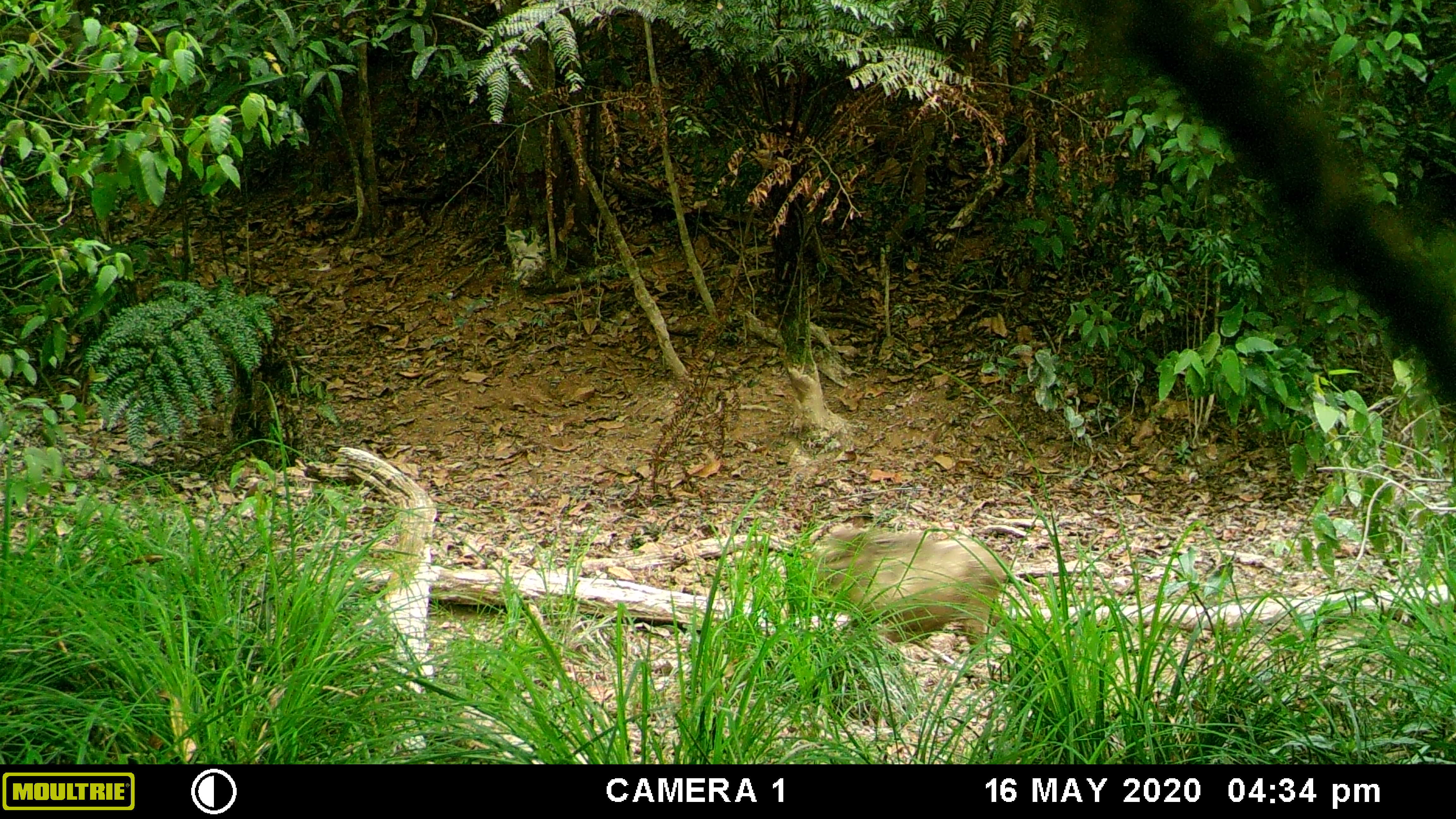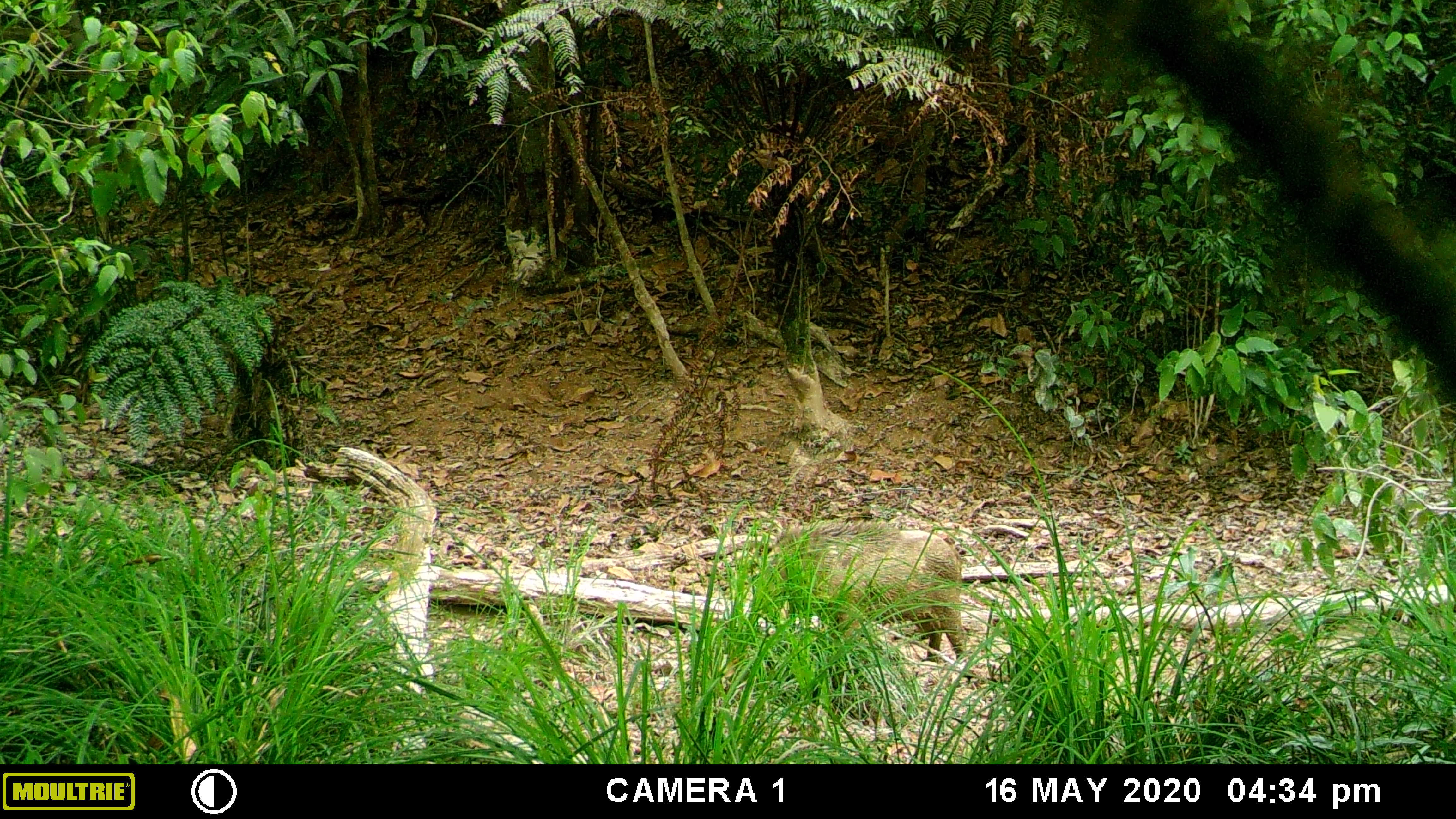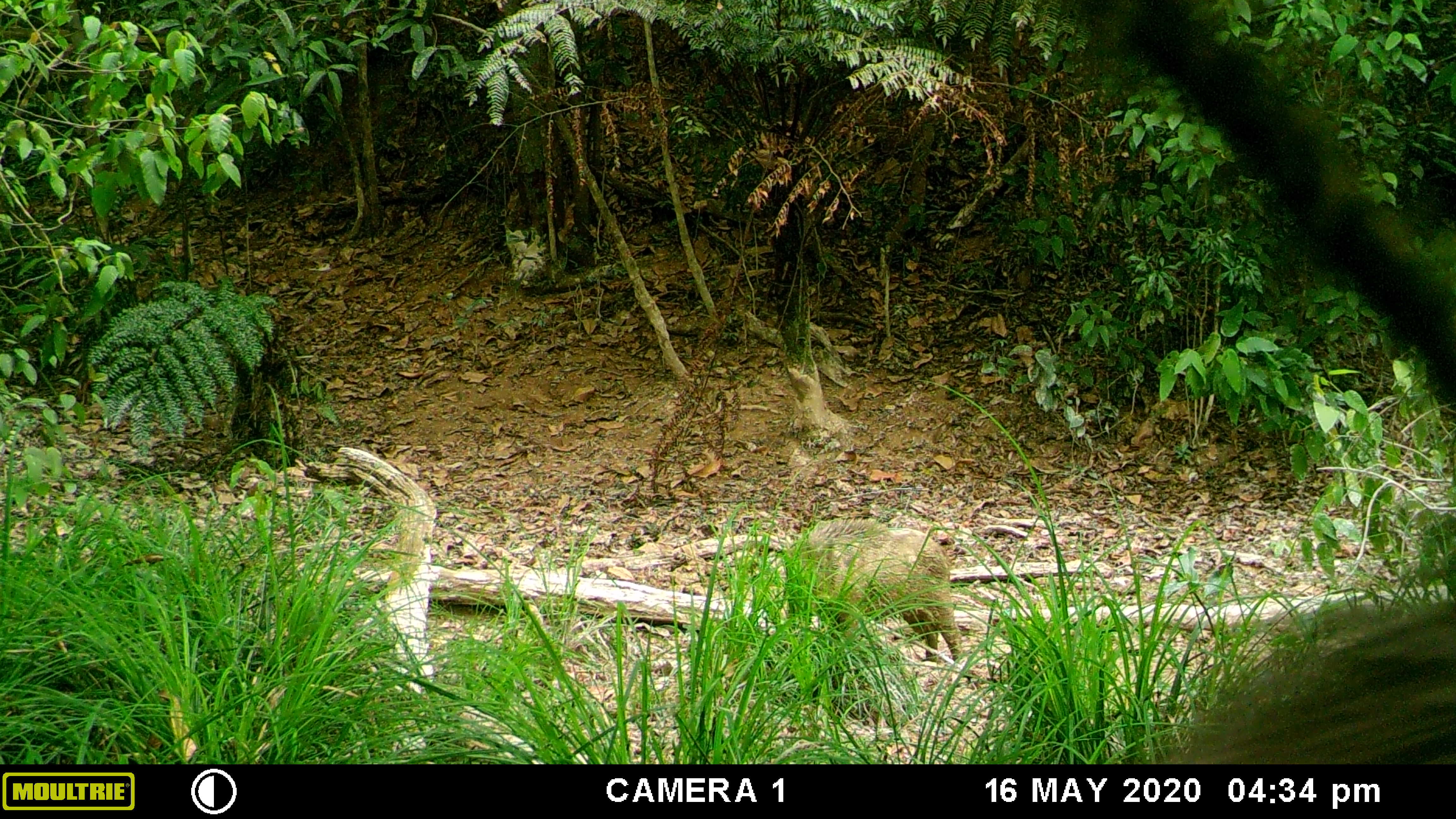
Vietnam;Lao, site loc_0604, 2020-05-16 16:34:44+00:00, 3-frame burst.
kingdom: Animalia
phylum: Chordata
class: Mammalia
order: Artiodactyla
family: Suidae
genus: Sus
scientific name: Sus scrofa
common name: eurasian wild pig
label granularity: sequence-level